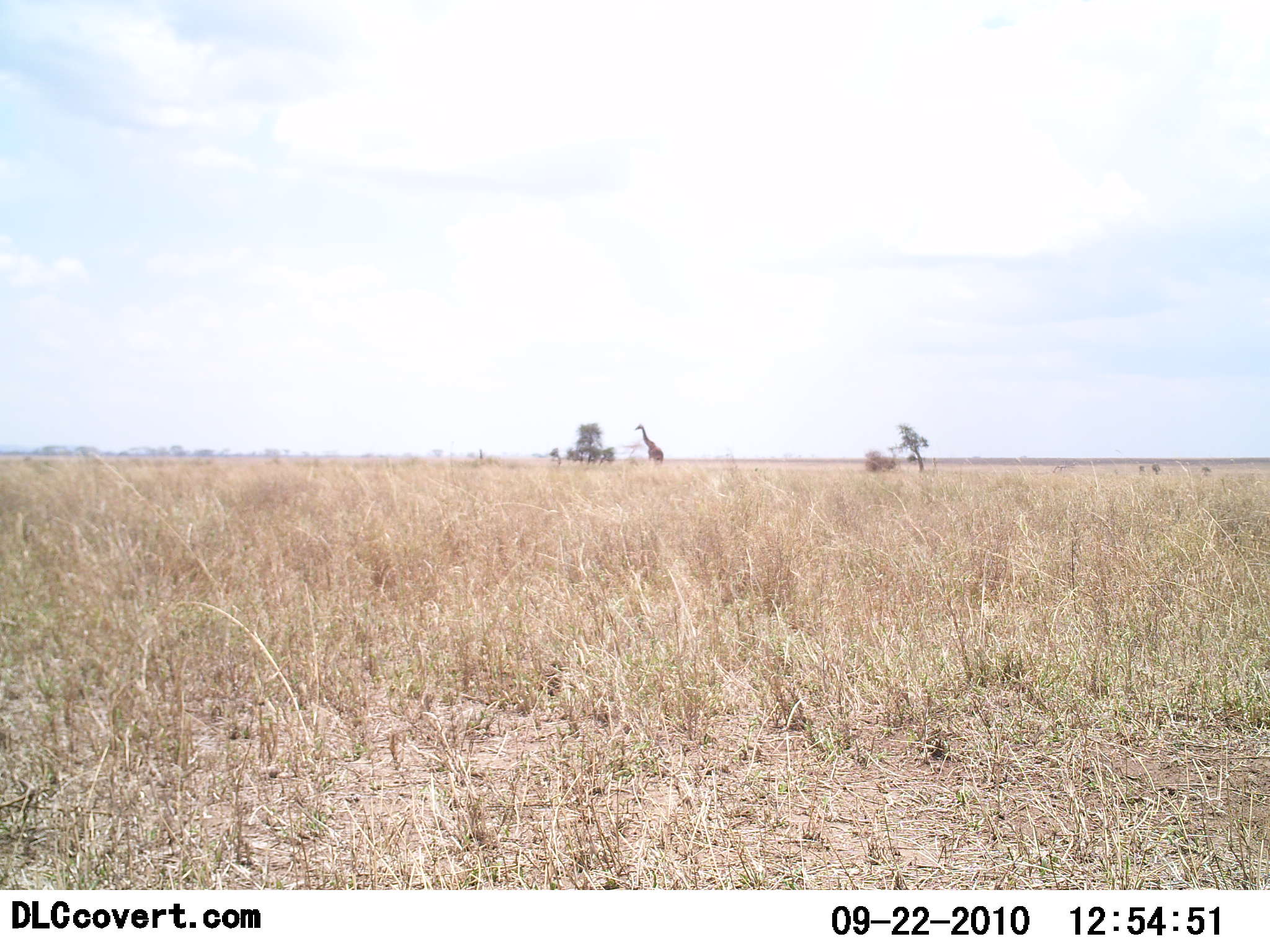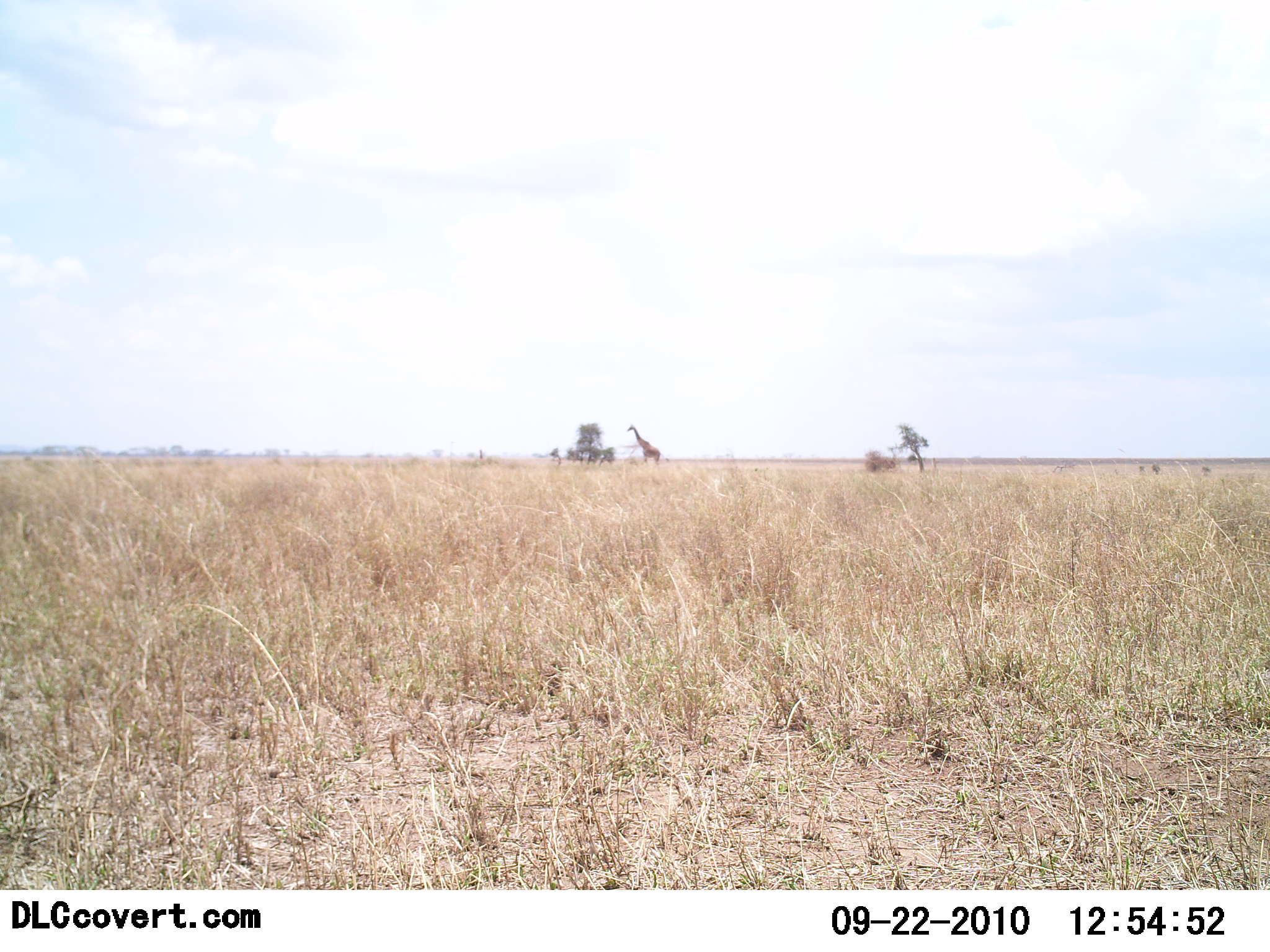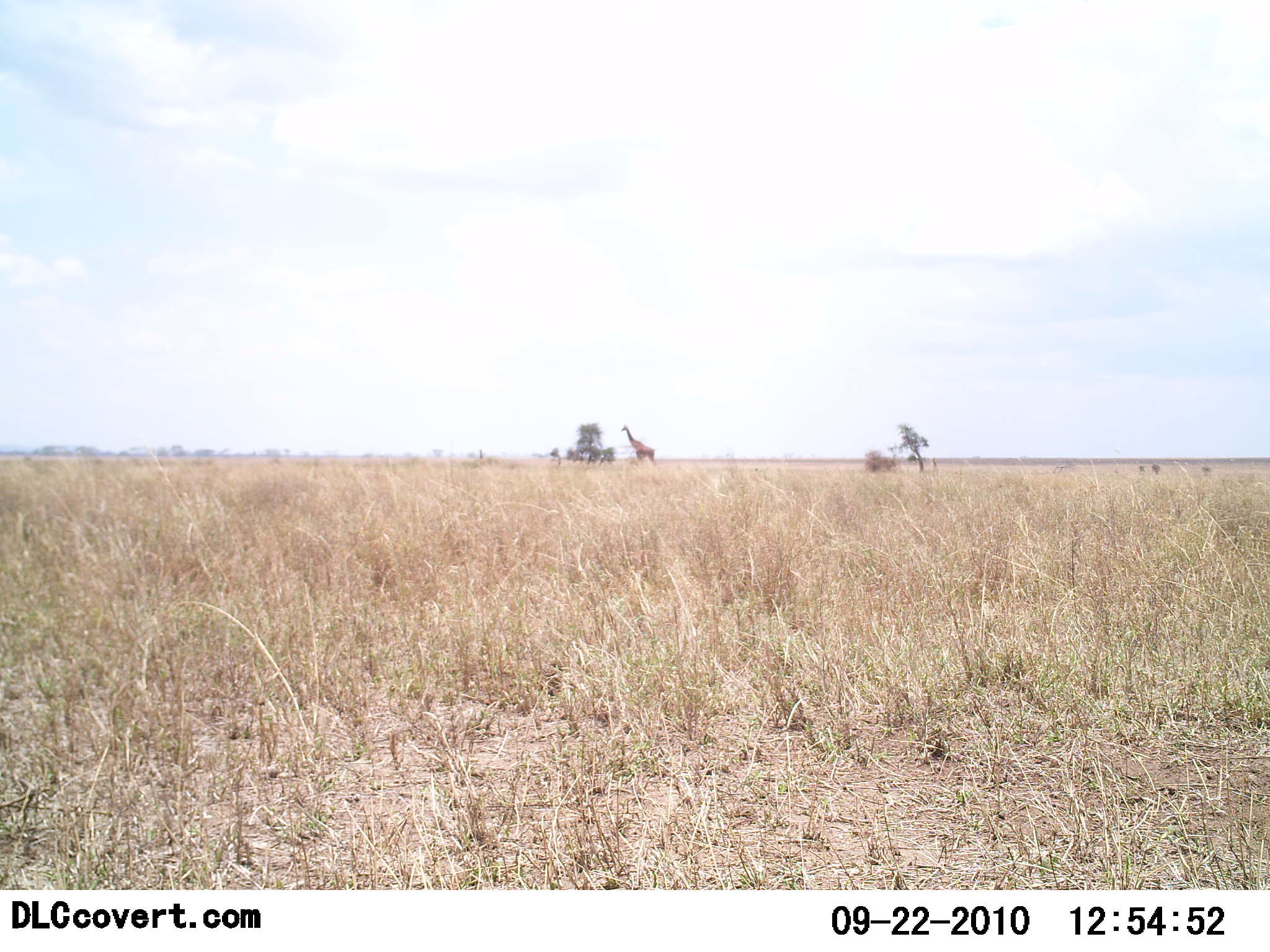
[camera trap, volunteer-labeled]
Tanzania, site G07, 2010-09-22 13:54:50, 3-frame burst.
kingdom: Animalia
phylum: Chordata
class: Mammalia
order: Artiodactyla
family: Giraffidae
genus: Giraffa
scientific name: Giraffa camelopardalis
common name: giraffe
Giraffe (Giraffa camelopardalis), count 1. Behavior (volunteer vote fractions): standing 6%, resting 0%, moving 88%, interacting 0%. Young present (vote fraction): 0%. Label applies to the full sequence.